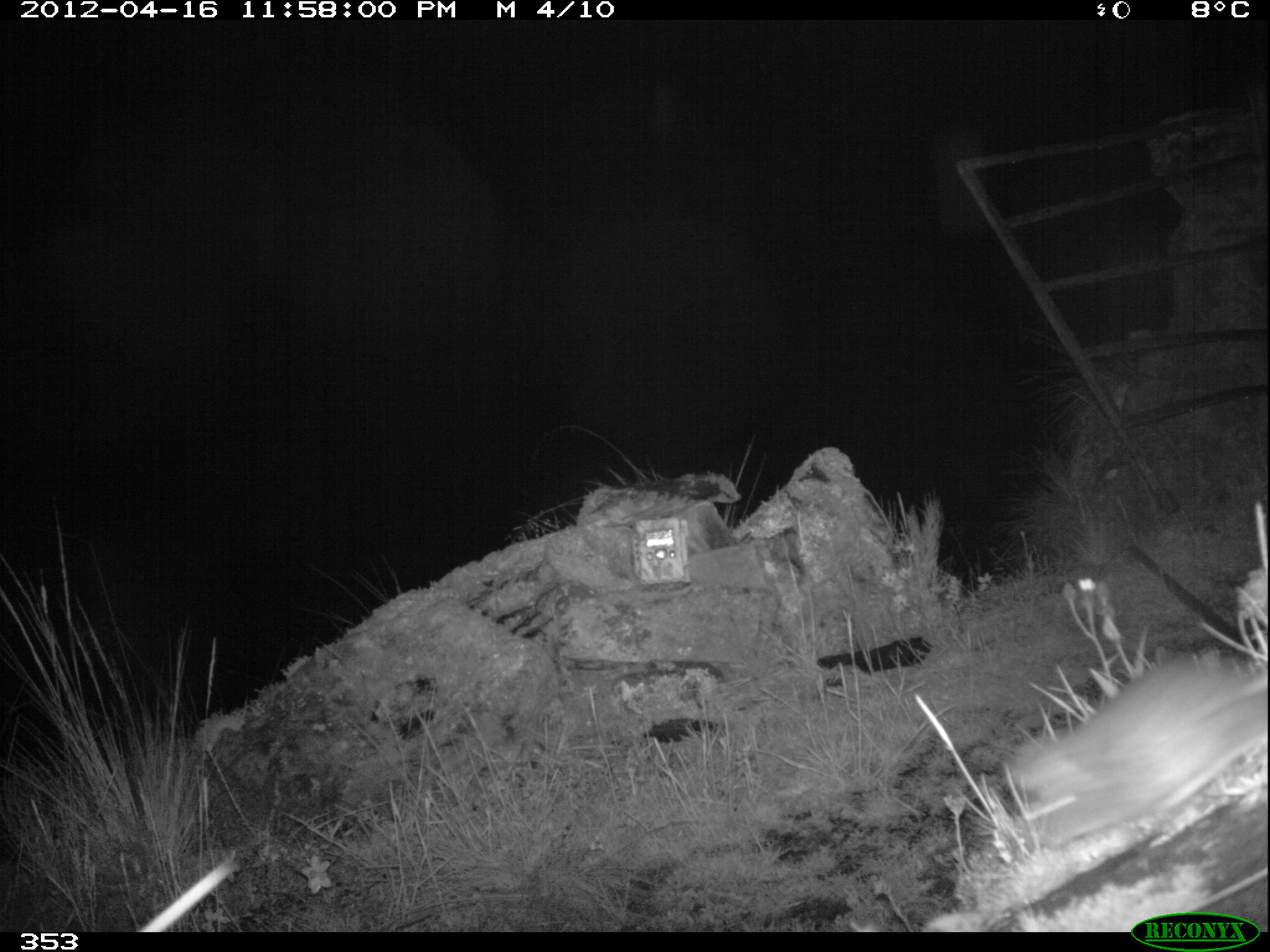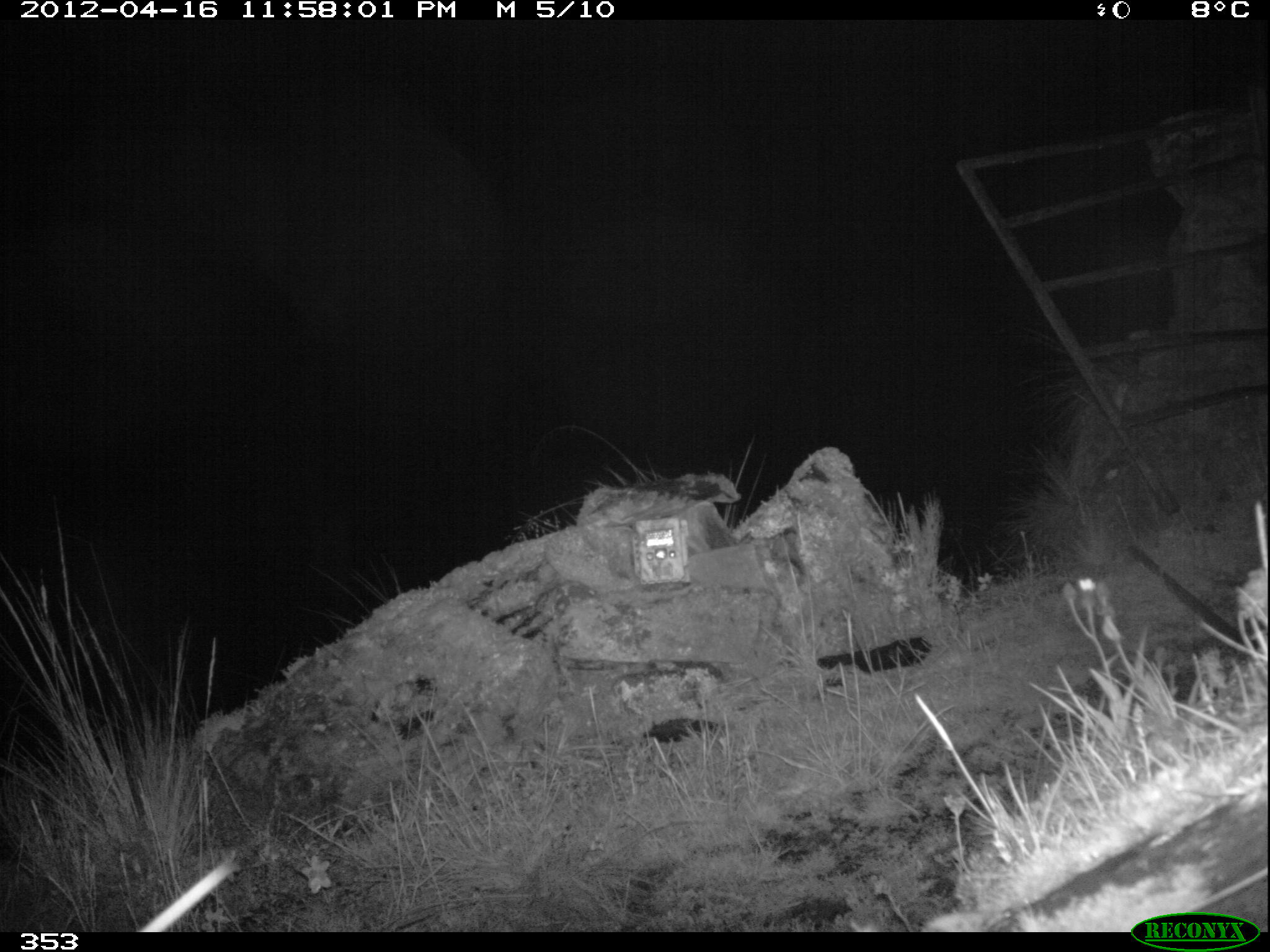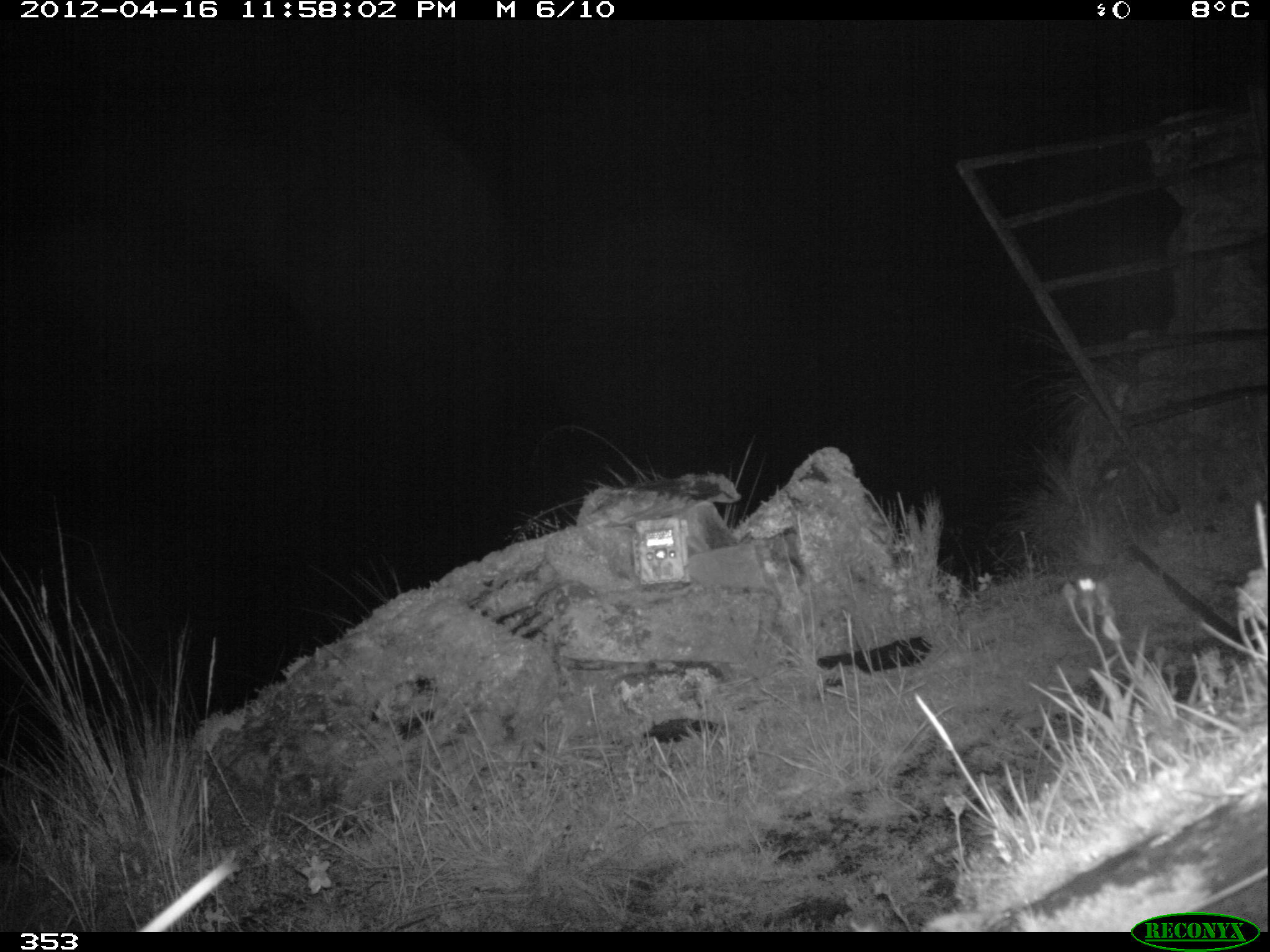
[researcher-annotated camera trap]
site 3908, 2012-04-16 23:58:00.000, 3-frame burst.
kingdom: Animalia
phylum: Chordata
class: Mammalia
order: Rodentia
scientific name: Rodentia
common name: rodents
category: unknown rodent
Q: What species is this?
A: Unknown rodent (rodents) (Rodentia).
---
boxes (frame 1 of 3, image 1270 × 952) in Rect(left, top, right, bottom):
unknown rodent: Rect(1001, 650, 1267, 848)